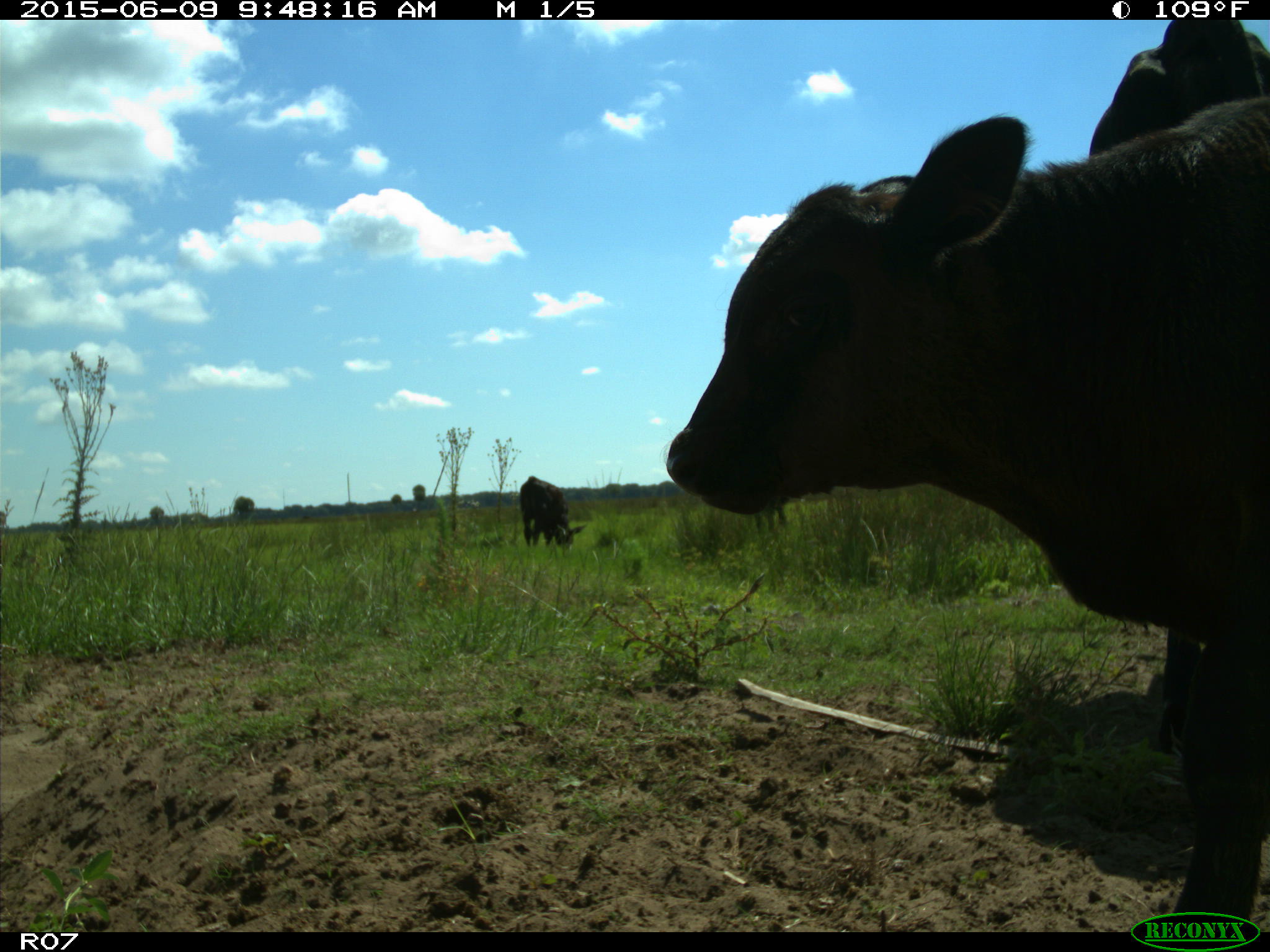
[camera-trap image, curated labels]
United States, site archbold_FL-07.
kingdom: Animalia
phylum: Chordata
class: Mammalia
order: Artiodactyla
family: Bovidae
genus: Bos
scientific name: Bos taurus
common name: domestic cow